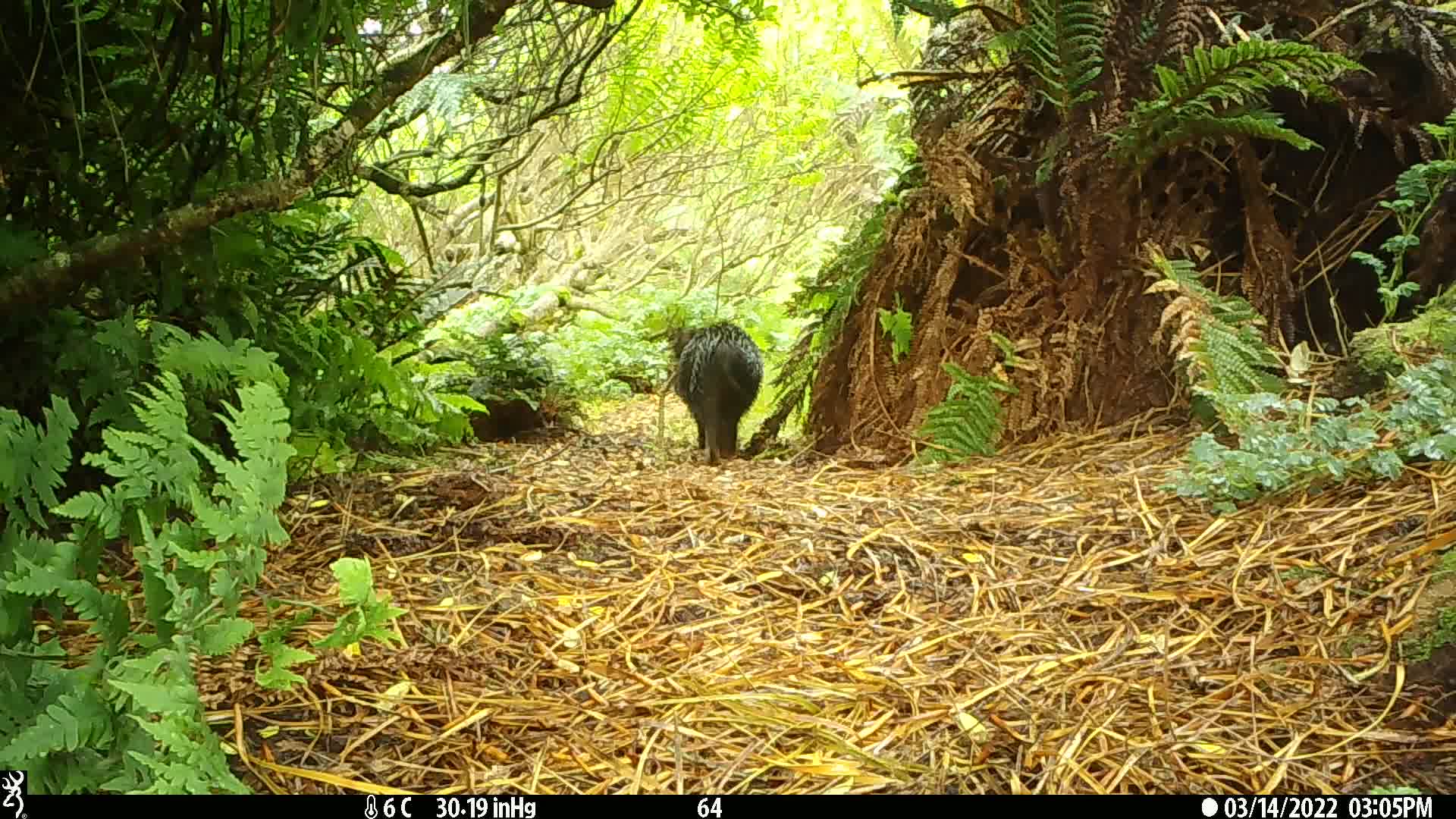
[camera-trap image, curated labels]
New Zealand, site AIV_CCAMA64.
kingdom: Animalia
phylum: Chordata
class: Mammalia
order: Artiodactyla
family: Suidae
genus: Sus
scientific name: Sus scrofa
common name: pig